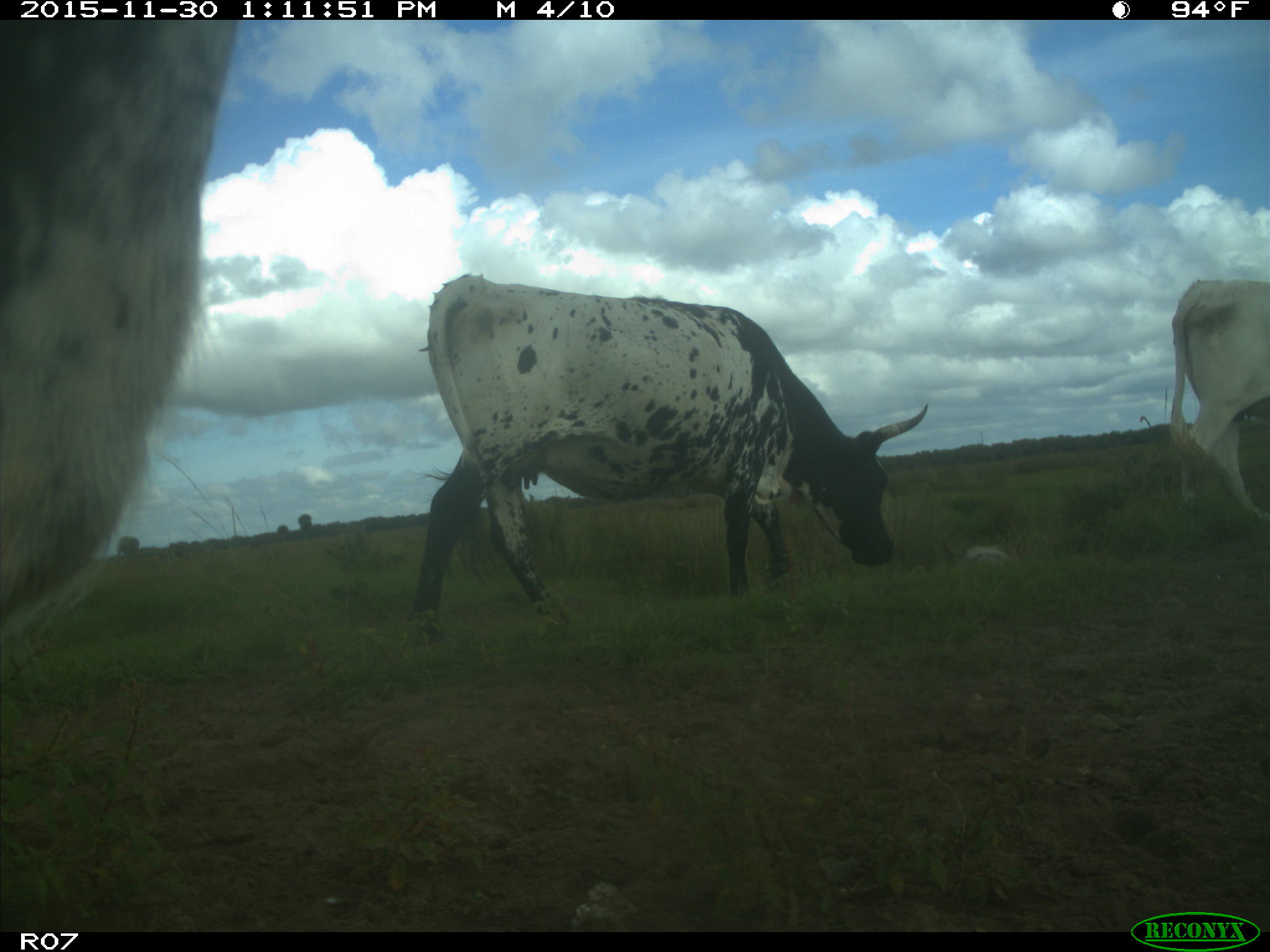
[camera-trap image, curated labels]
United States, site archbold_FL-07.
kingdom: Animalia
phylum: Chordata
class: Mammalia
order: Artiodactyla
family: Bovidae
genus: Bos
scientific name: Bos taurus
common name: domestic cow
Bos taurus (domestic cow).